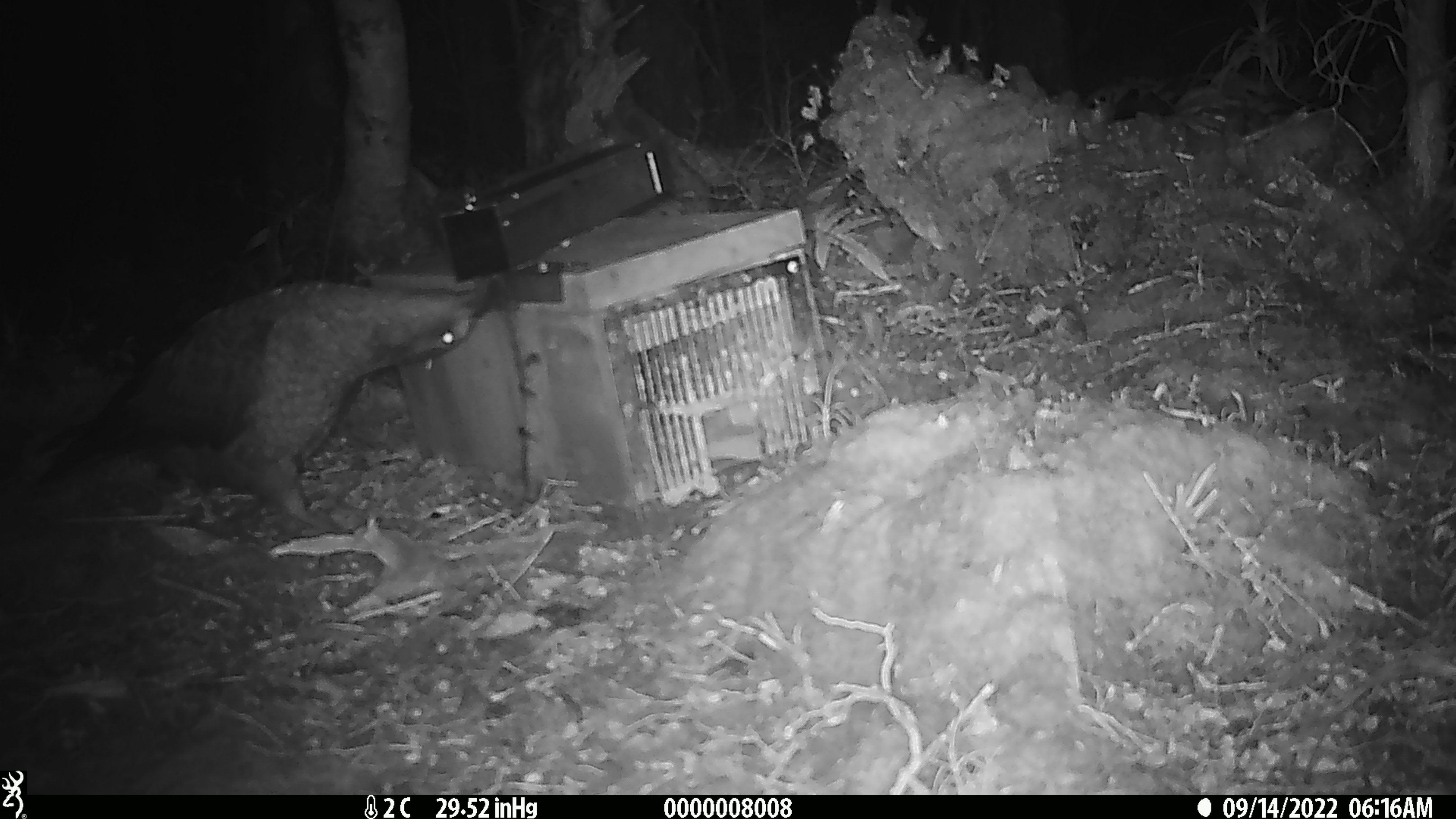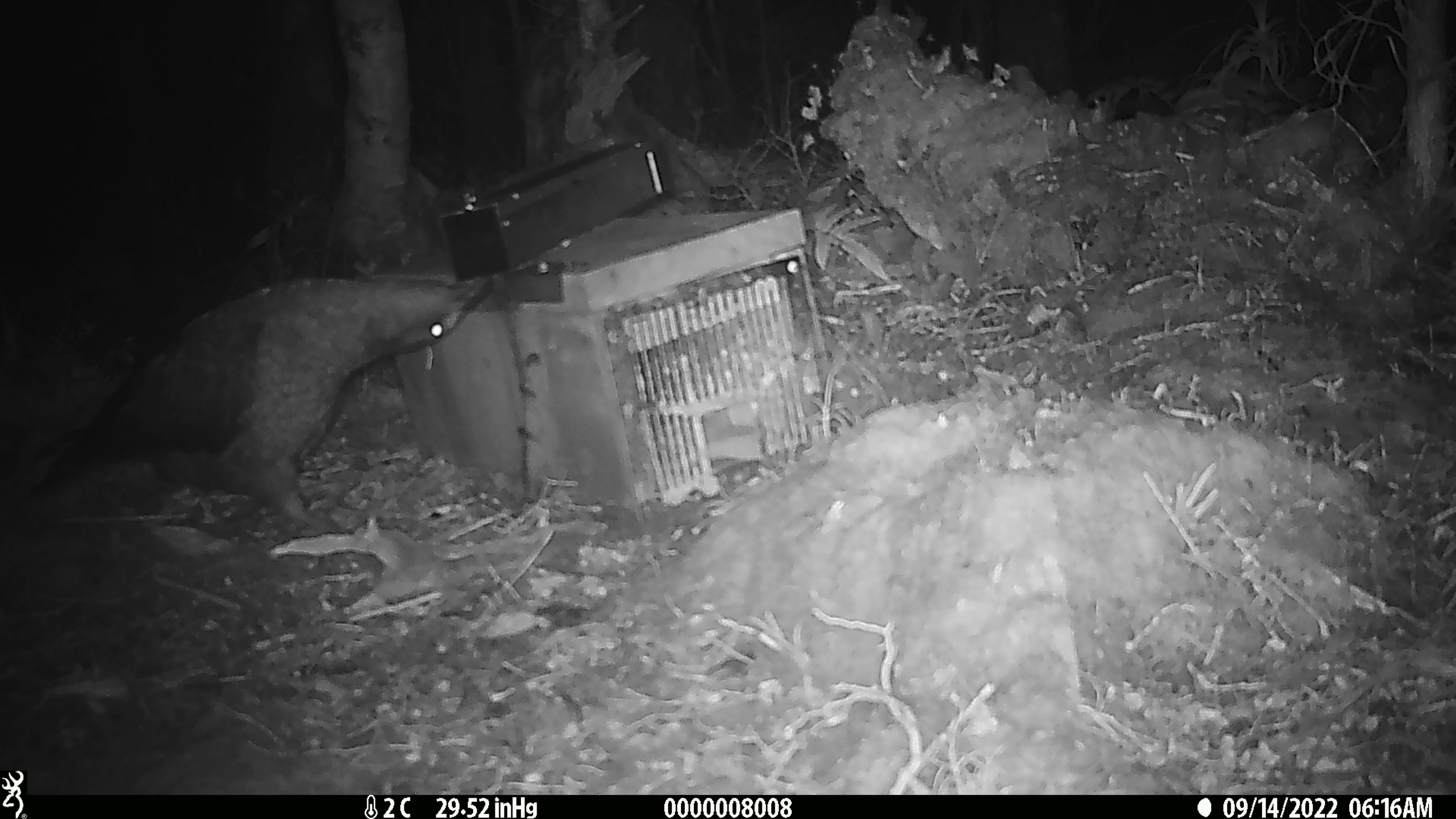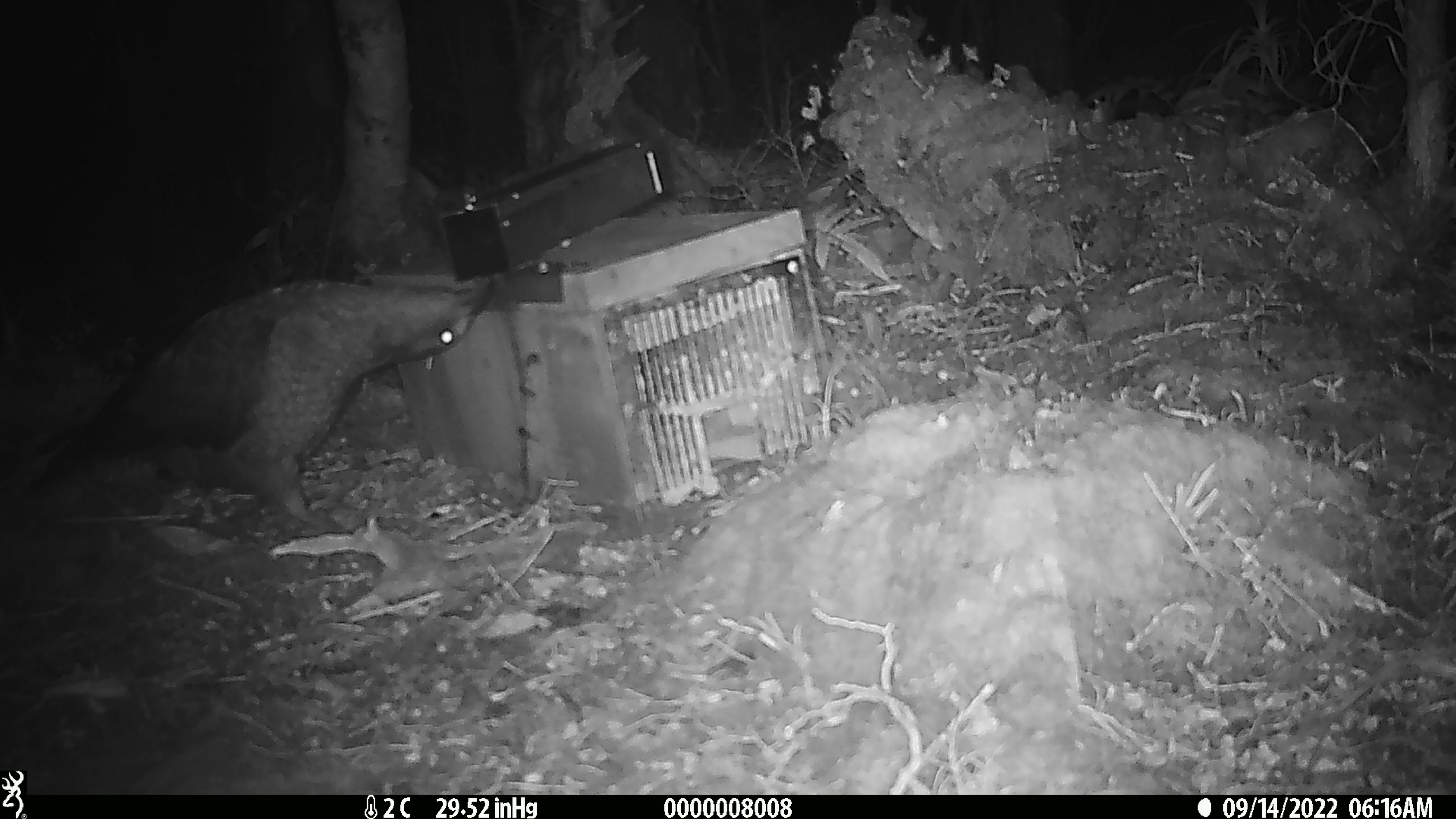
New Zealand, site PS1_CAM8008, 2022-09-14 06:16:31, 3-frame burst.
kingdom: Animalia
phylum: Chordata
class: Aves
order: Psittaciformes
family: Strigopidae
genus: Nestor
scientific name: Nestor notabilis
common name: kea